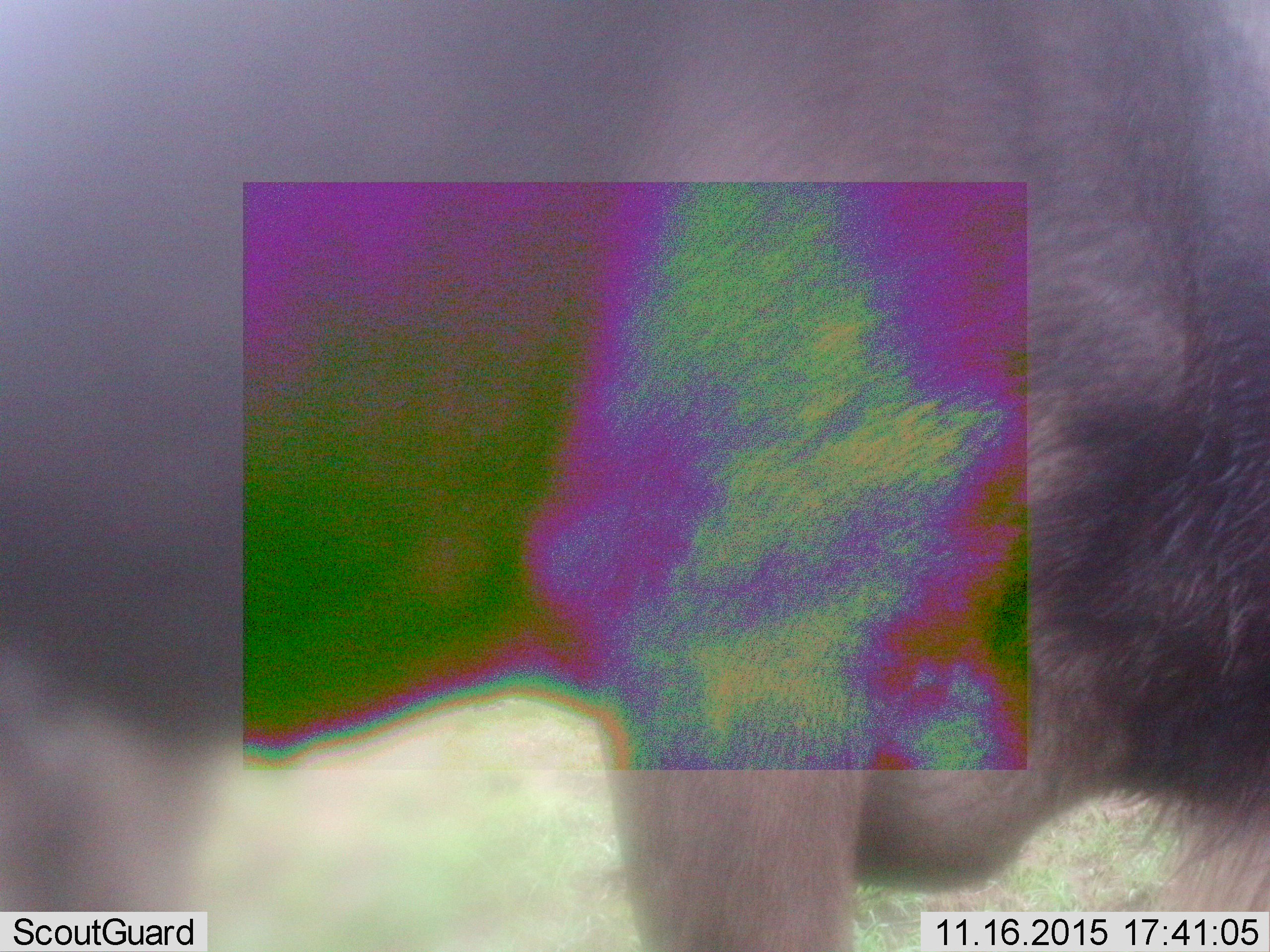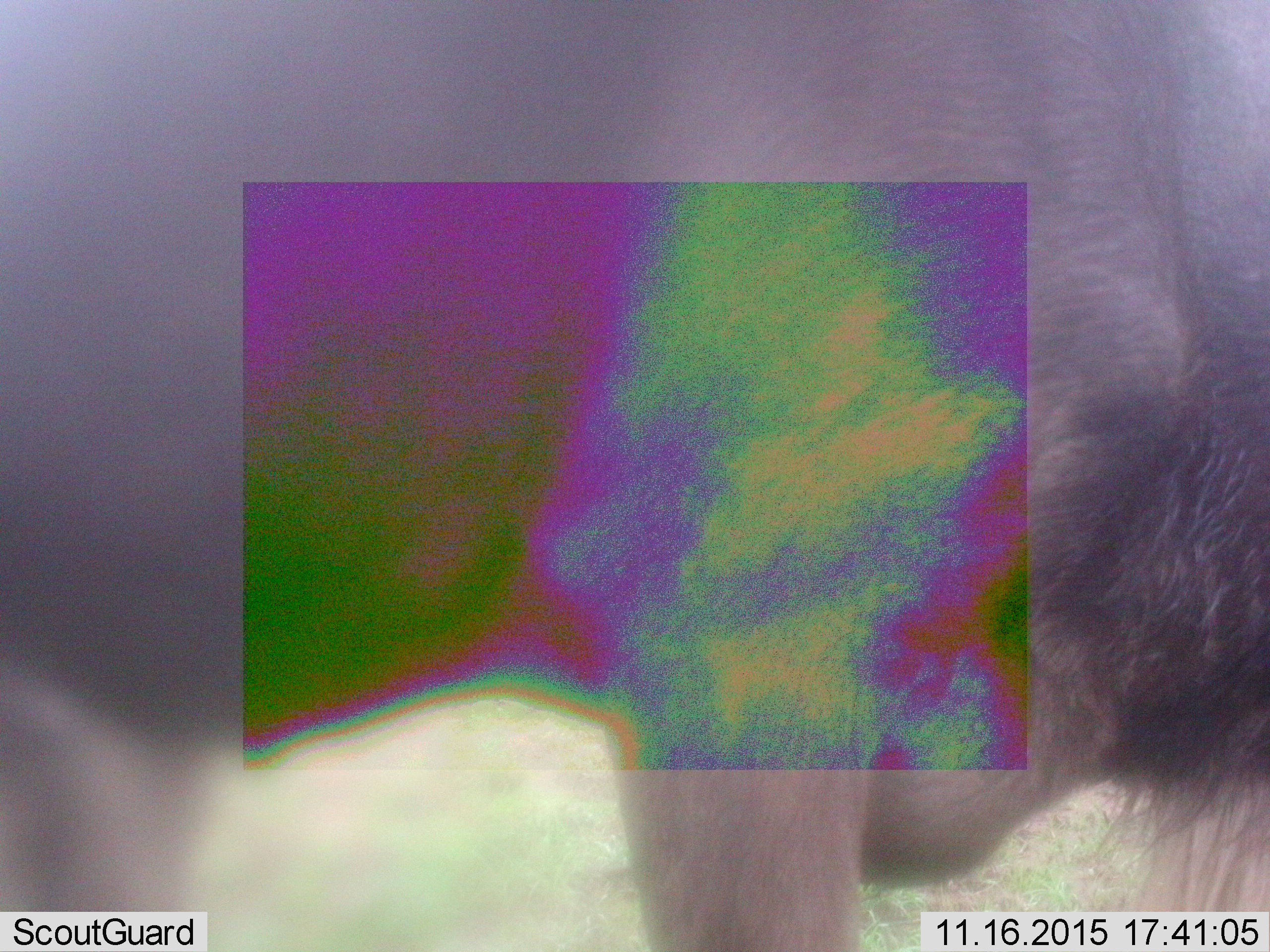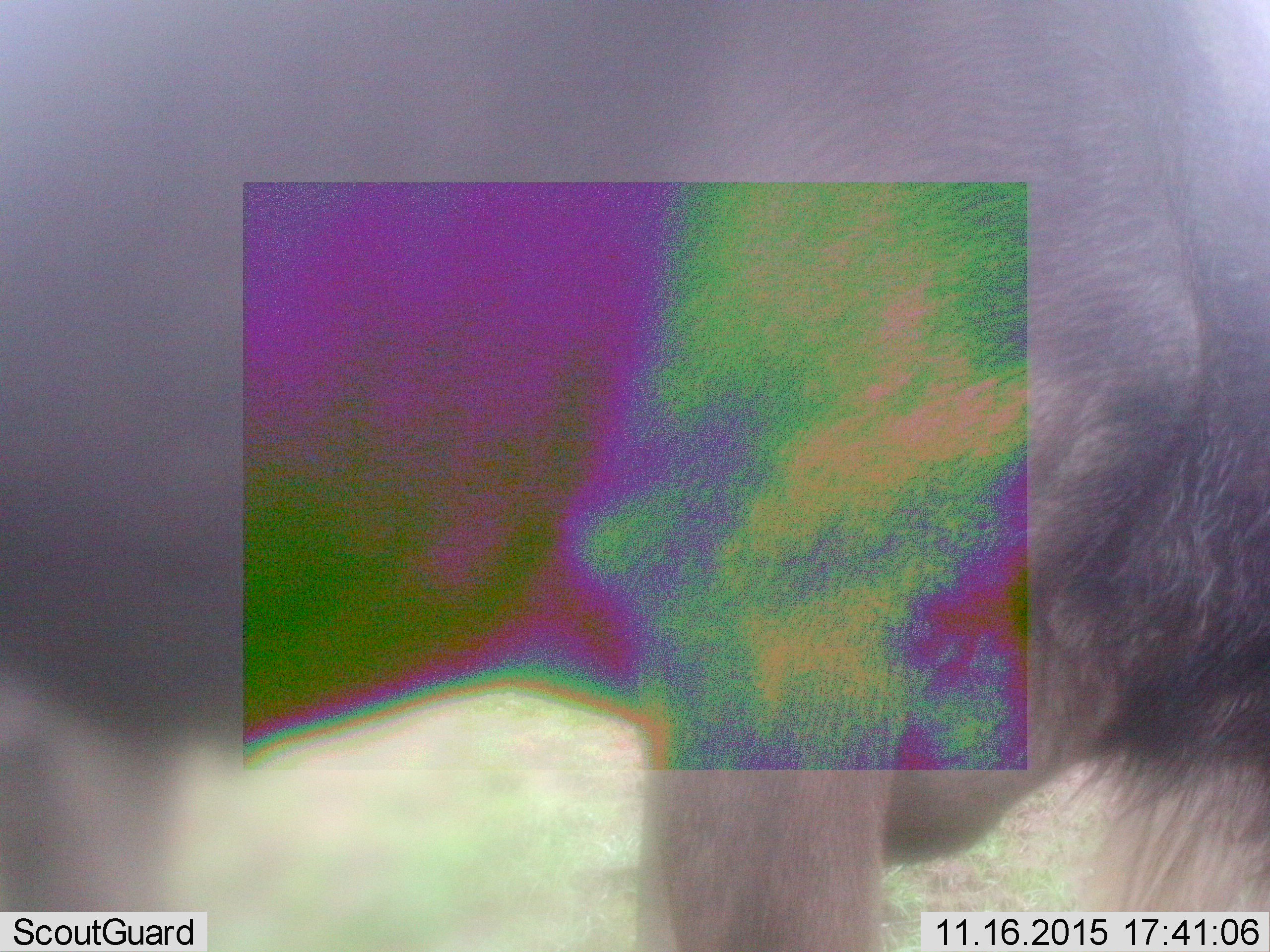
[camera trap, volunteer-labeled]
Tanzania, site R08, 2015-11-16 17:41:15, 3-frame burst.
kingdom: Animalia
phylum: Chordata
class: Mammalia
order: Artiodactyla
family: Bovidae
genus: Connochaetes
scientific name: Connochaetes taurinus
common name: blue wildebeest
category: wildebeest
Wildebeest (blue wildebeest) (Connochaetes taurinus), count 1. Behavior (volunteer vote fractions): standing 86%, resting 0%, moving 0%, interacting 0%. Young present (vote fraction): 0%. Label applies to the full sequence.